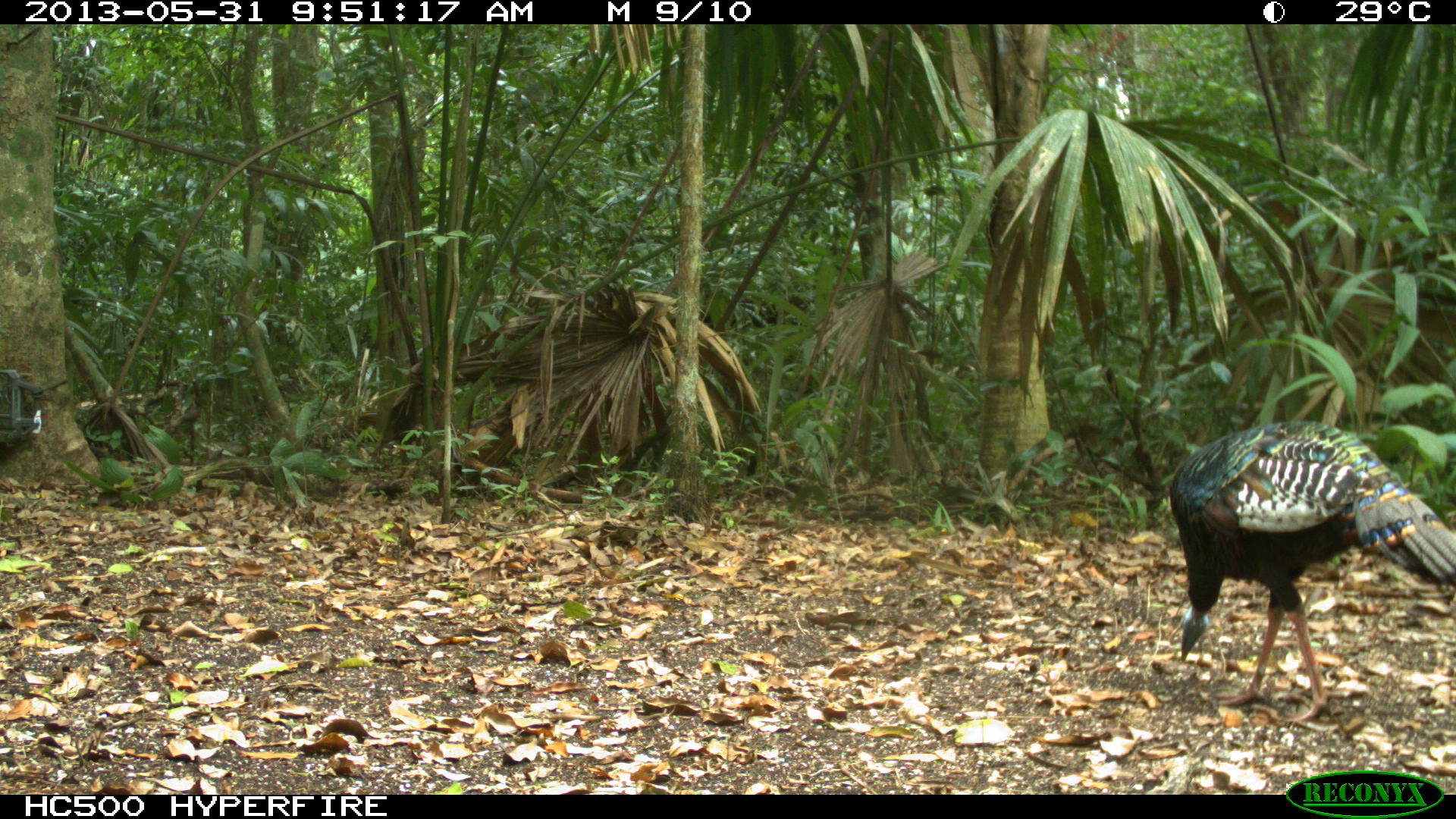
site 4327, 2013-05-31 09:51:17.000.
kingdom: Animalia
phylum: Chordata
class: Aves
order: Galliformes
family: Phasianidae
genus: Meleagris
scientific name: Meleagris ocellata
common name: ocellated turkey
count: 1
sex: male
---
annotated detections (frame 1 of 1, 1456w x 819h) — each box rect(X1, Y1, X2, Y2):
meleagris ocellata: rect(1169, 420, 1455, 744)